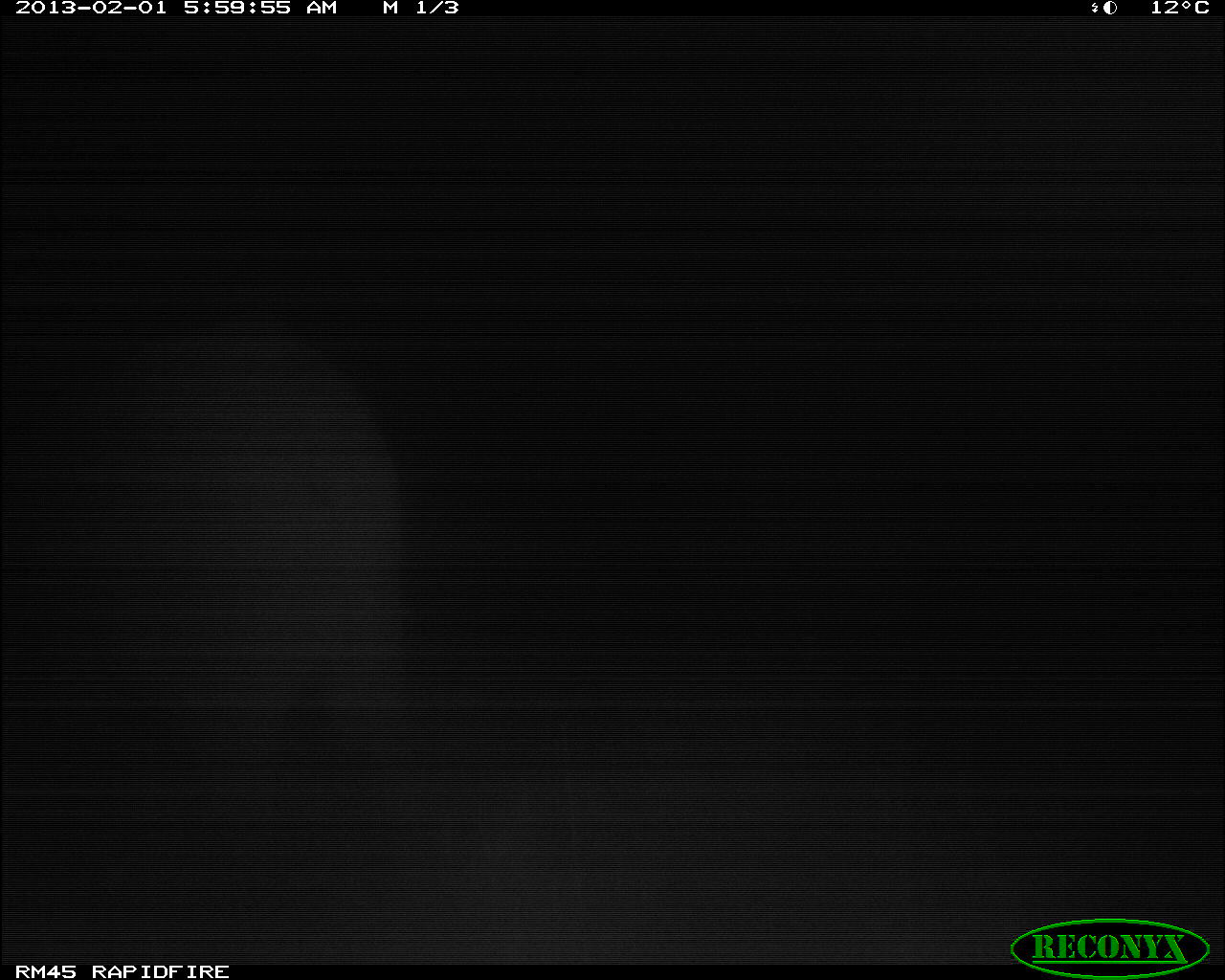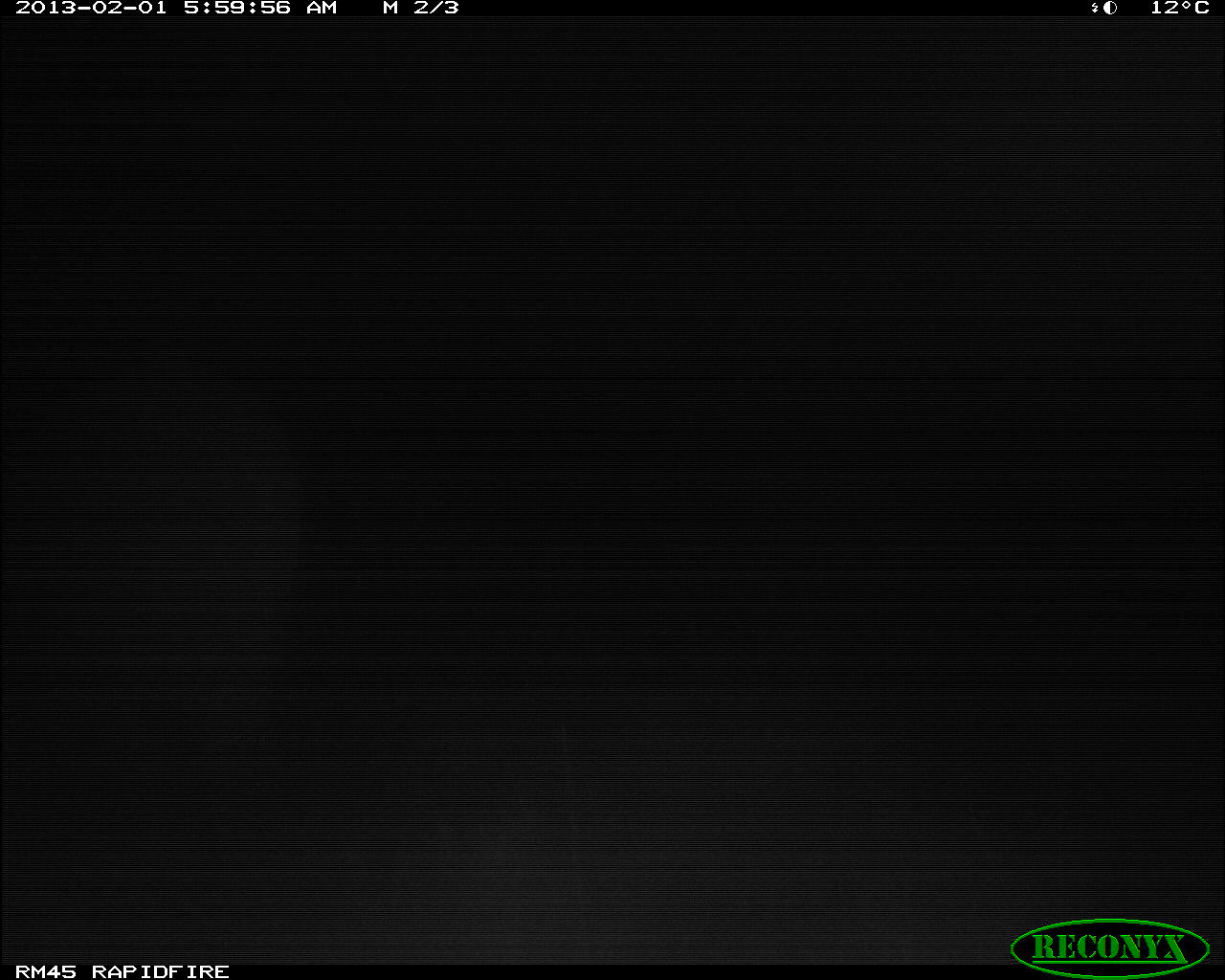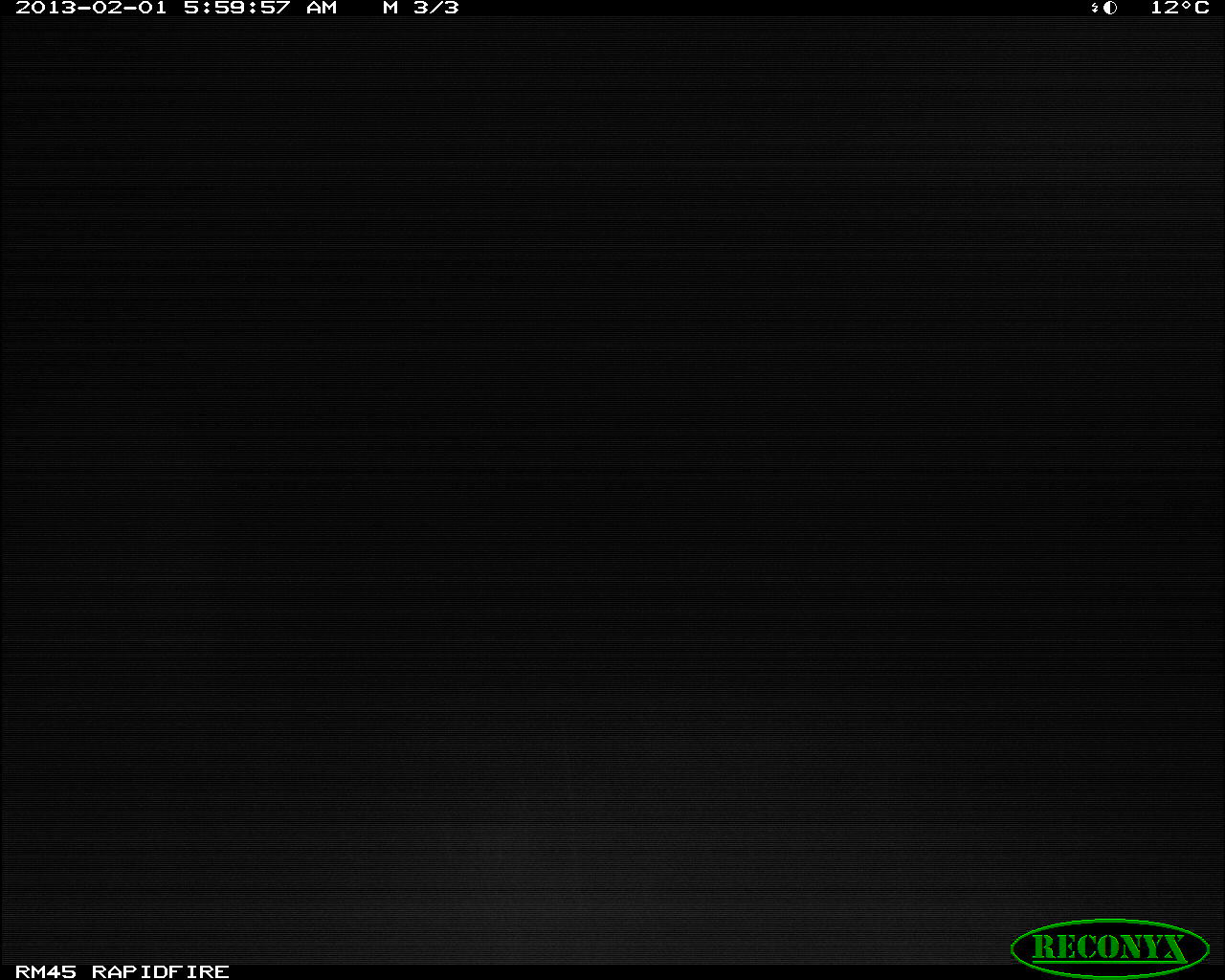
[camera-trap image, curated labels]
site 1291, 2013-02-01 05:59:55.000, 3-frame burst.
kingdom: Animalia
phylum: Chordata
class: Mammalia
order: Proboscidea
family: Elephantidae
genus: Loxodonta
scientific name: Loxodonta africana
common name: african bush elephant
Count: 1.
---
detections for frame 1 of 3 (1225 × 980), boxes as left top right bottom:
loxodonta africana: 0 302 423 935